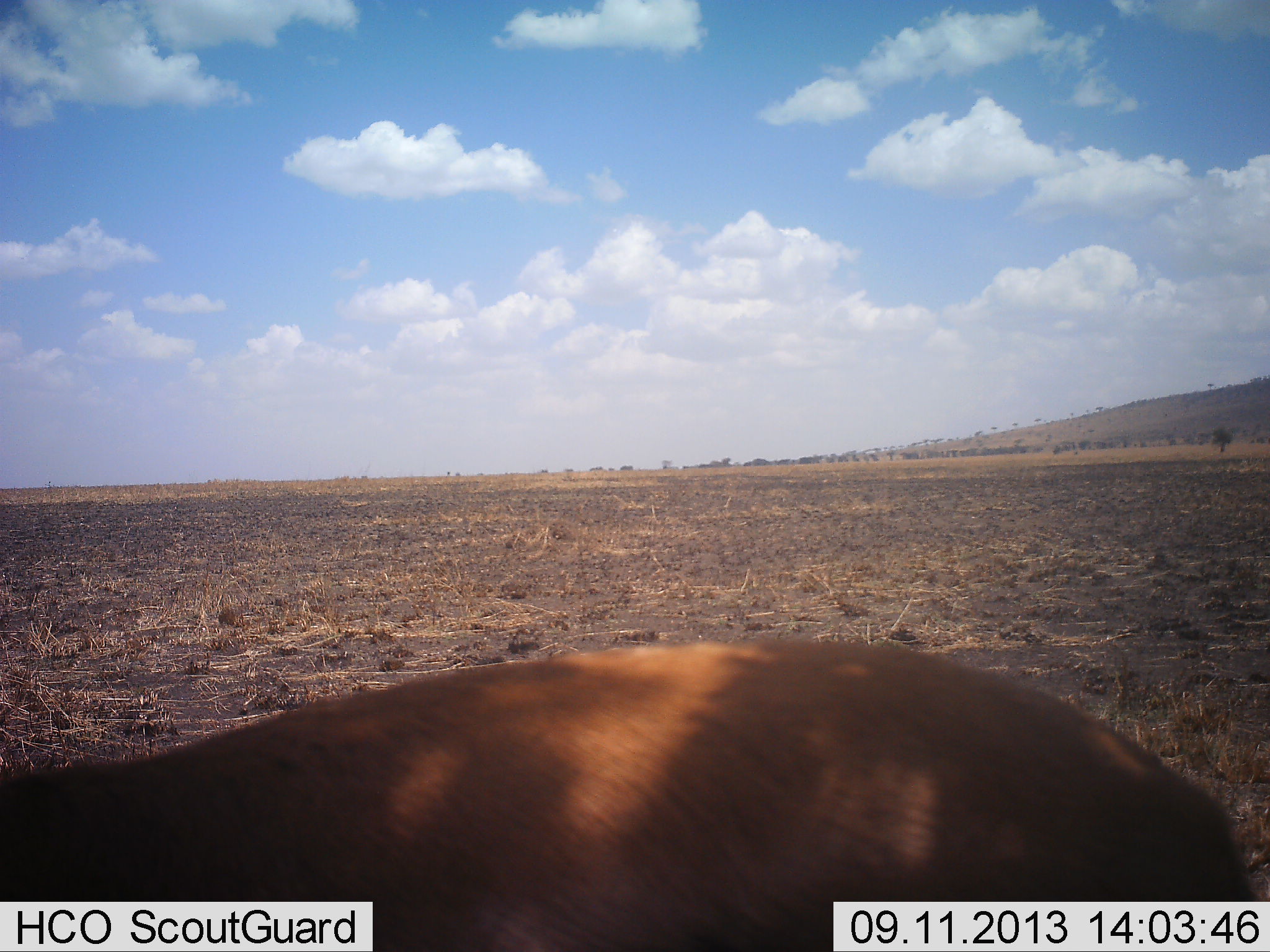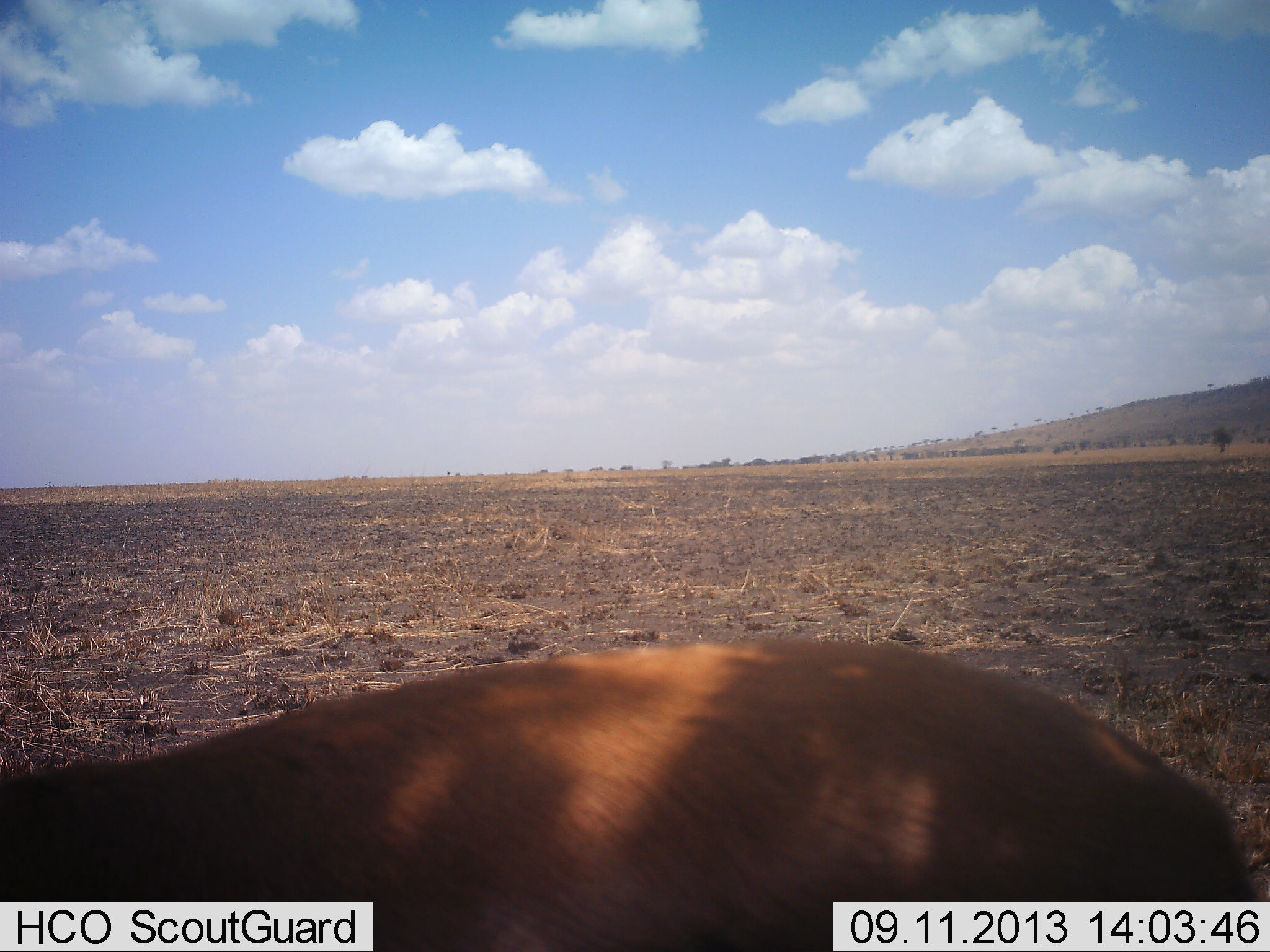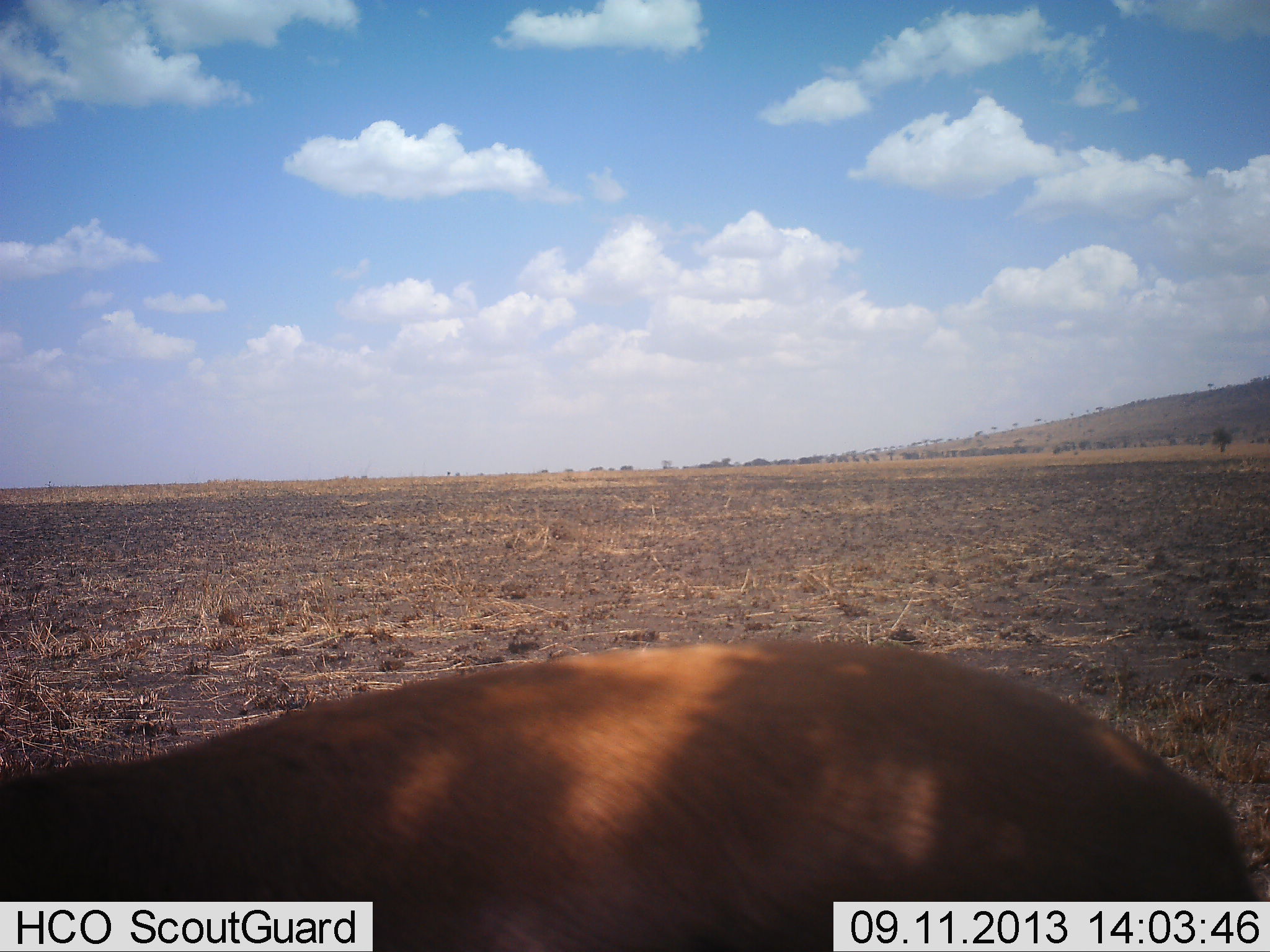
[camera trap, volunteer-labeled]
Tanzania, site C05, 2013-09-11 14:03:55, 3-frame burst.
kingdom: Animalia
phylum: Chordata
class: Mammalia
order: Artiodactyla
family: Bovidae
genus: Eudorcas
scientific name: Eudorcas thomsonii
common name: thomson's gazelle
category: gazellethomsons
Gazellethomsons (thomson's gazelle) (Eudorcas thomsonii), count 1. Behavior (volunteer vote fractions): standing 83%, resting 17%, moving 0%, interacting 0%. Young present (vote fraction): 0%. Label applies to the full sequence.